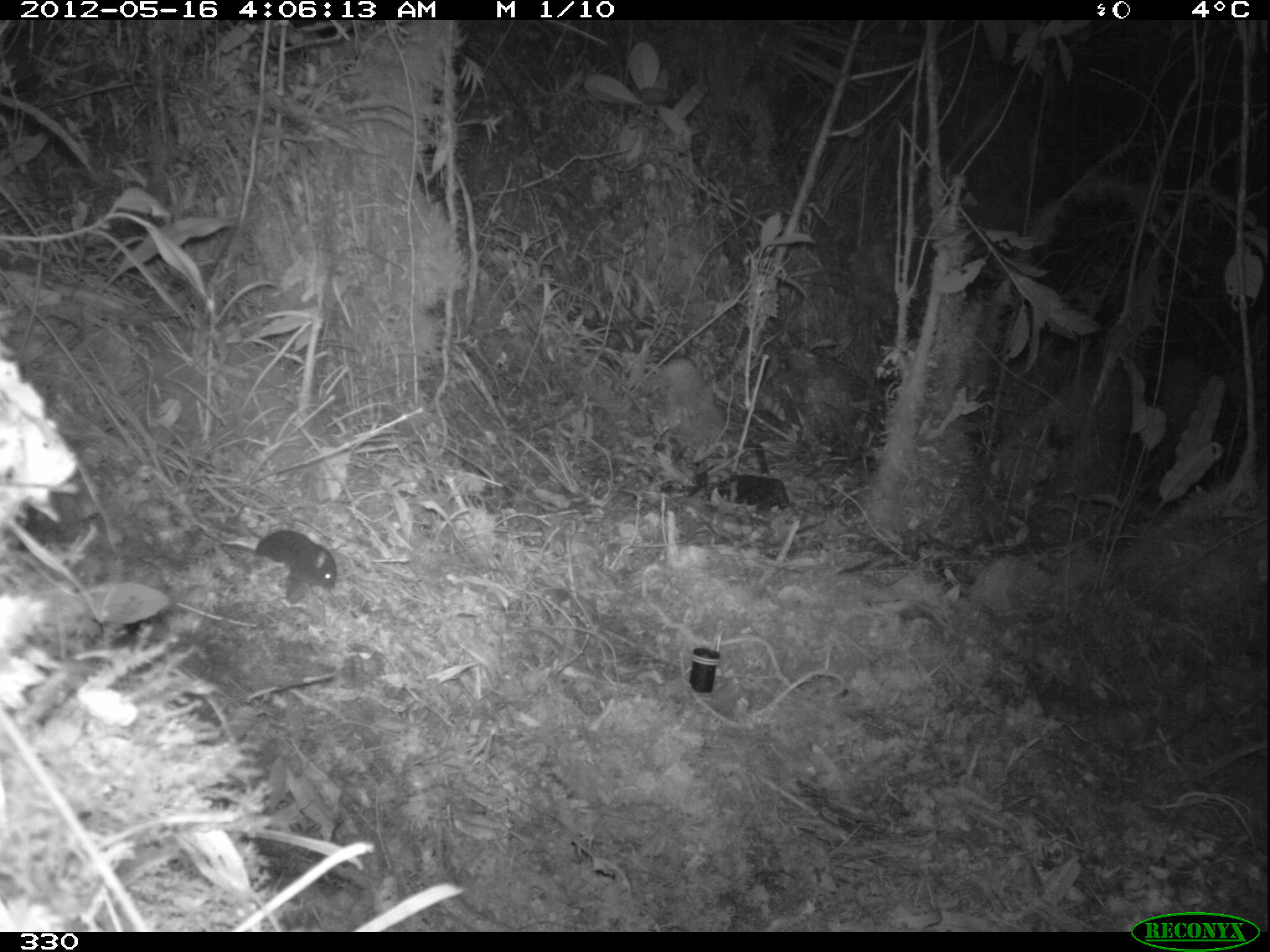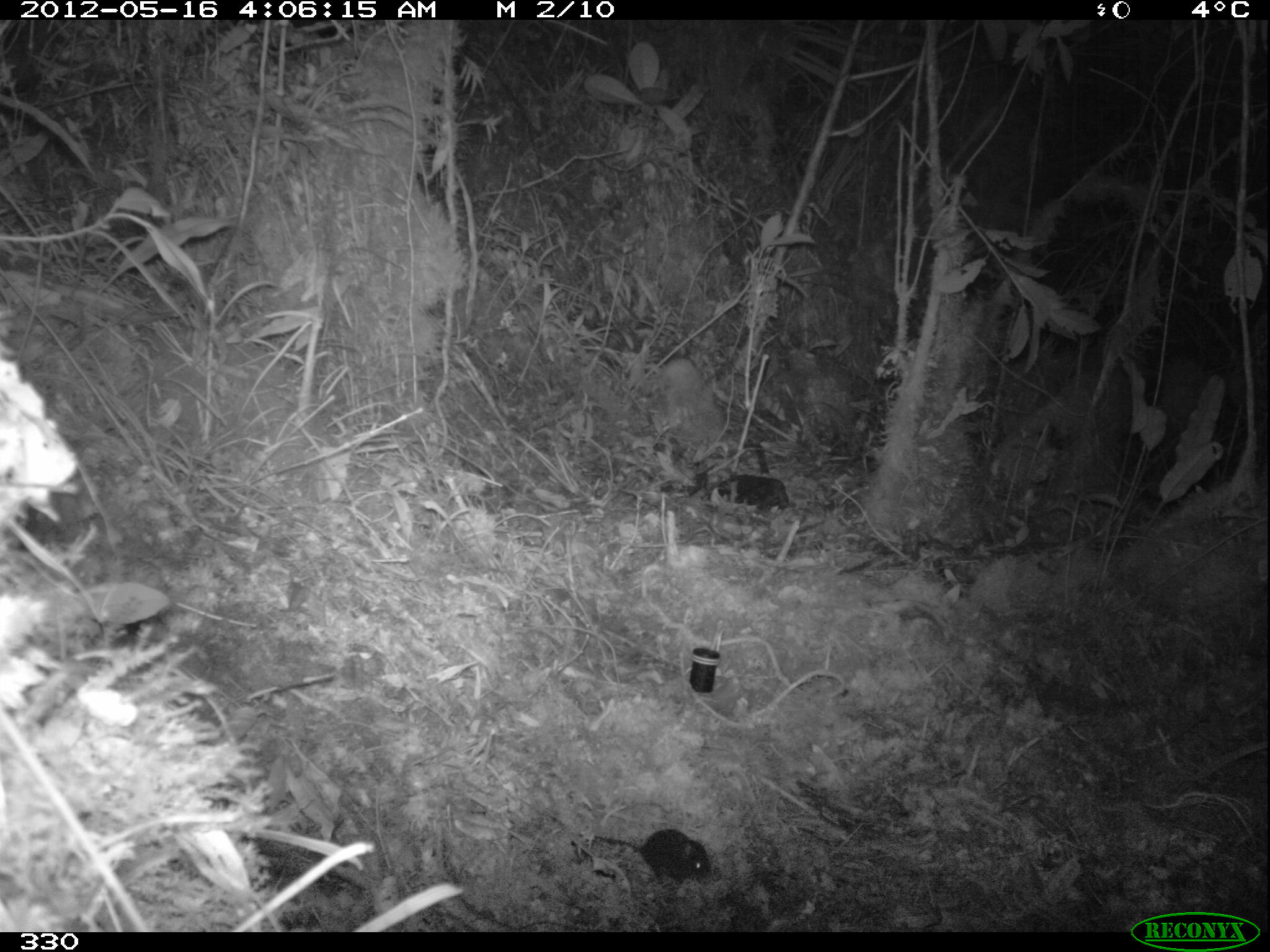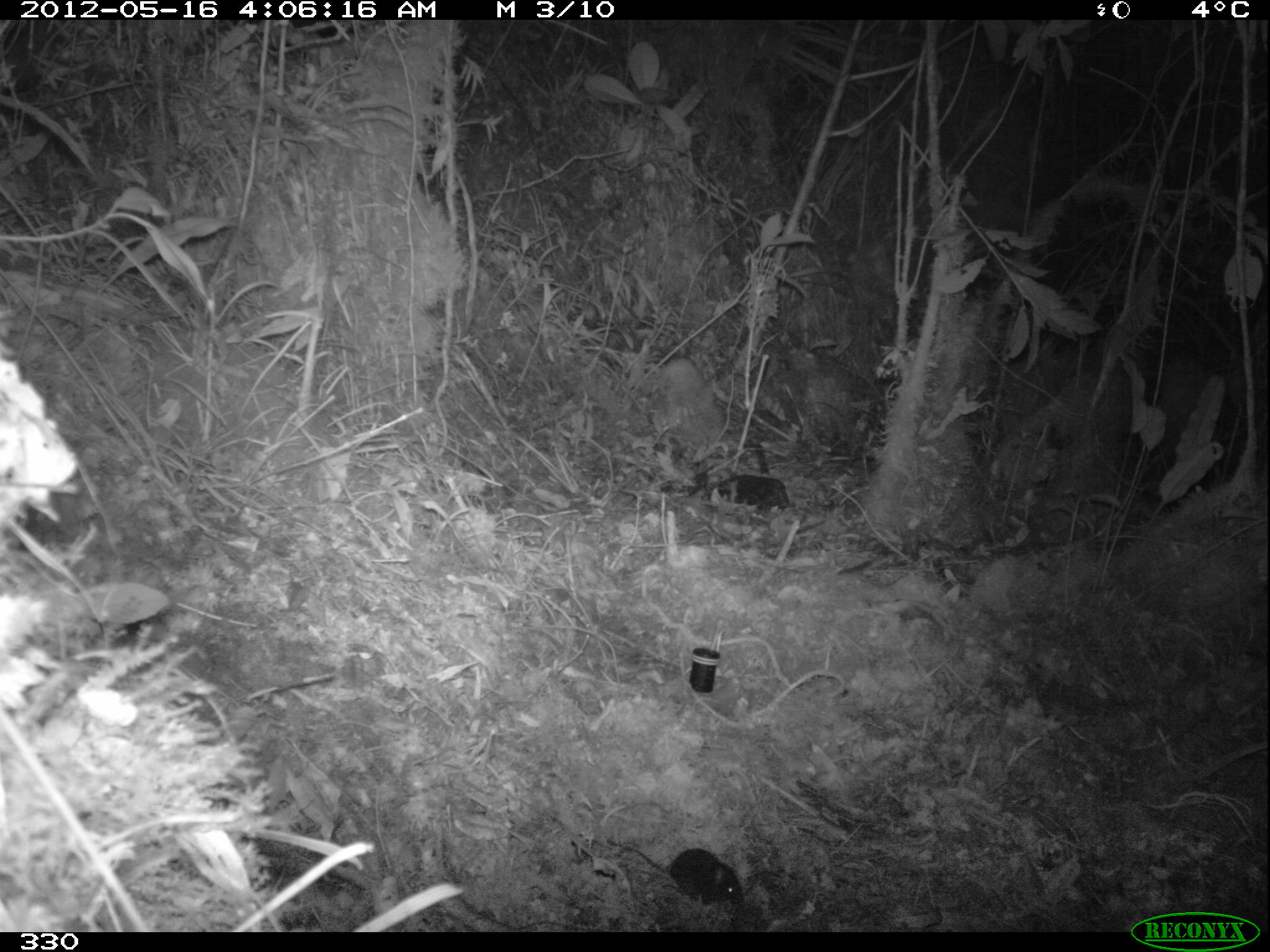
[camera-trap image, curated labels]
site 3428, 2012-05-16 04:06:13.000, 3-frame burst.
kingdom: Animalia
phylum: Chordata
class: Mammalia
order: Rodentia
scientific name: Rodentia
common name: rodents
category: unknown rodent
Unknown rodent (rodents) (Rodentia).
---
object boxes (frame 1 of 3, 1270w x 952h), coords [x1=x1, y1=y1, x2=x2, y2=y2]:
unknown rodent: [x1=222, y1=531, x2=338, y2=592]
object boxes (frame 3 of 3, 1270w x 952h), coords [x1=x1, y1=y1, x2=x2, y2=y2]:
unknown rodent: [x1=607, y1=839, x2=744, y2=906]